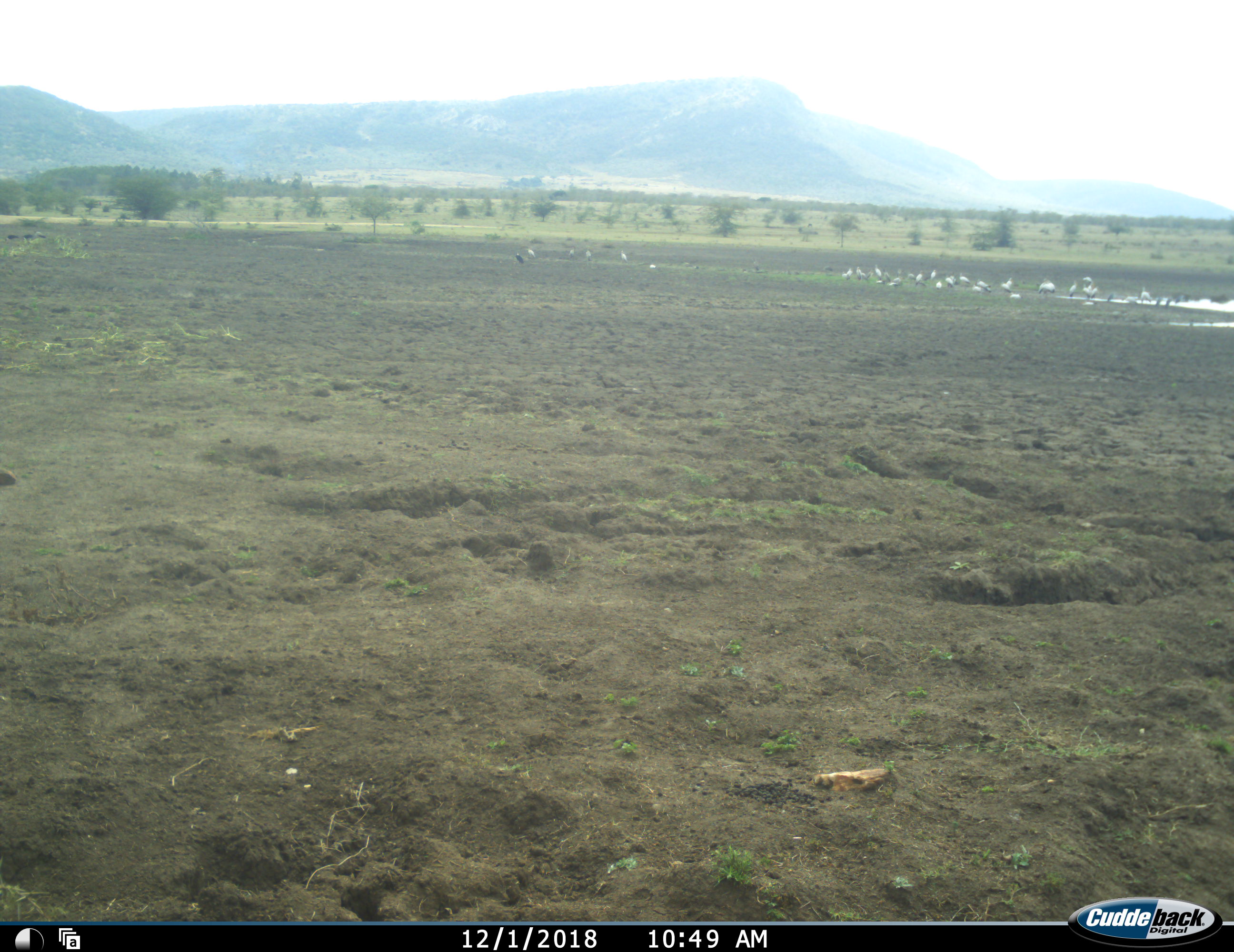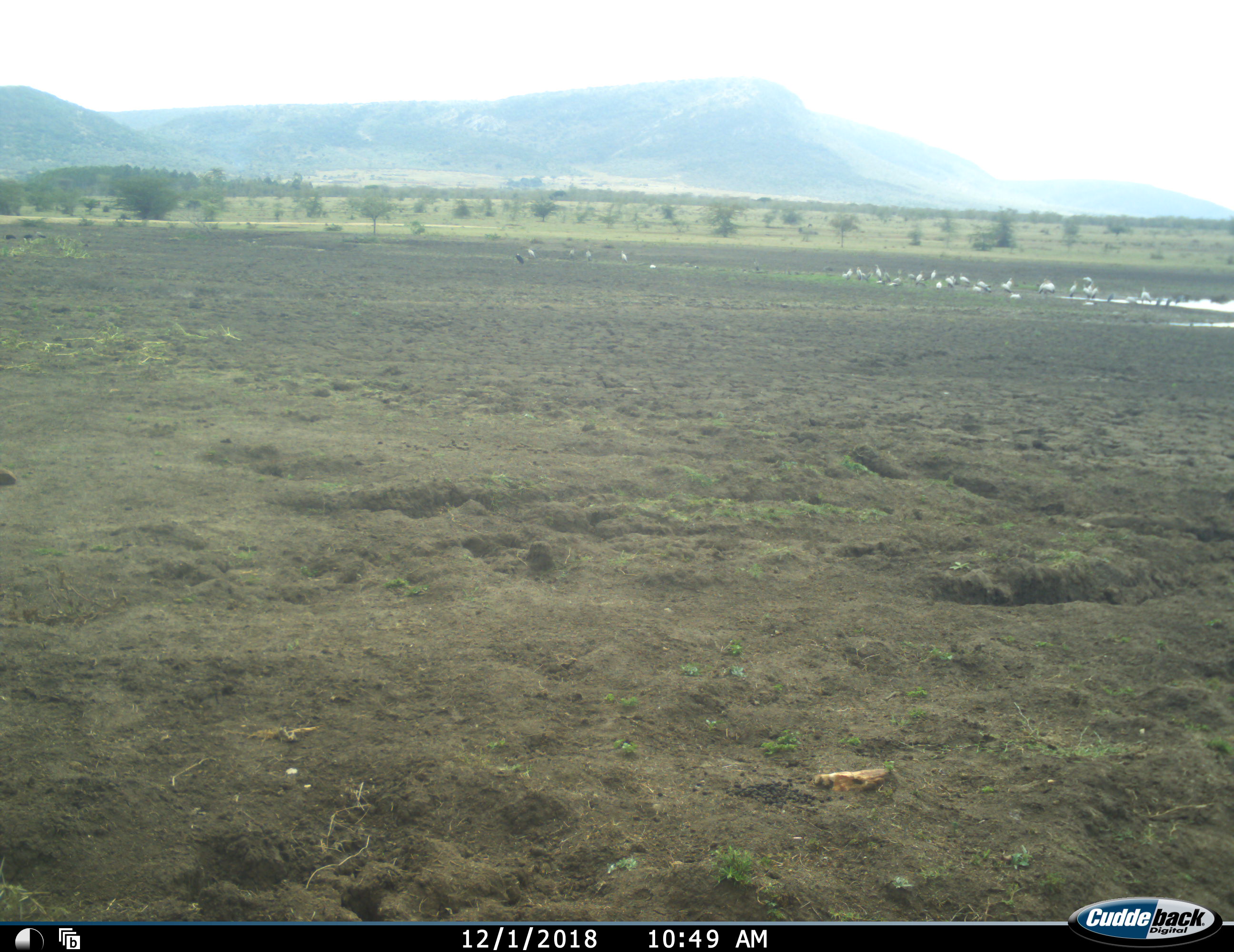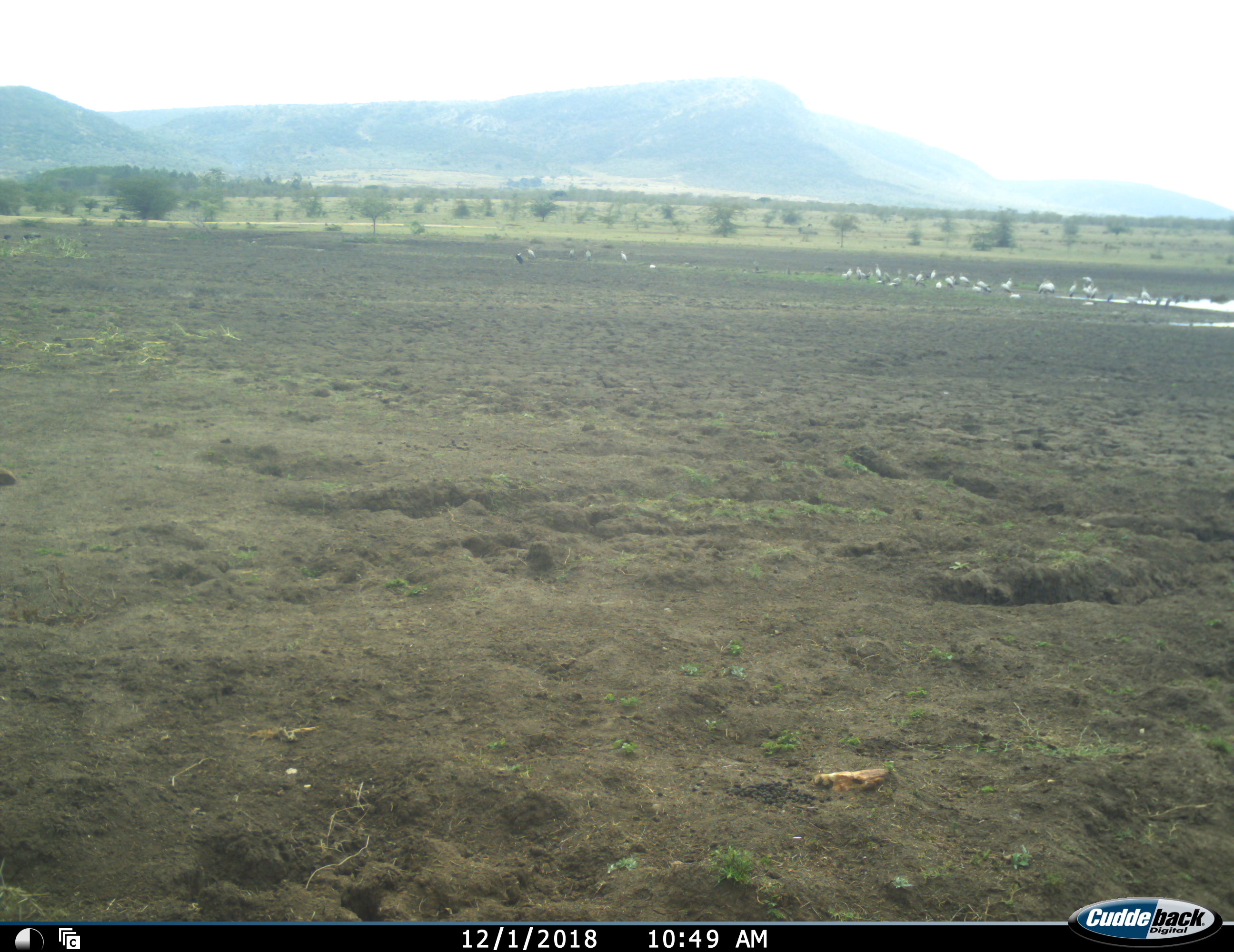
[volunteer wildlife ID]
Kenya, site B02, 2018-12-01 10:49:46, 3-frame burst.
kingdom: Animalia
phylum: Chordata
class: Aves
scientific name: Aves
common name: bird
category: birdother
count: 11-50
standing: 71%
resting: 29%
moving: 14%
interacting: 14%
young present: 14%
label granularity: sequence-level